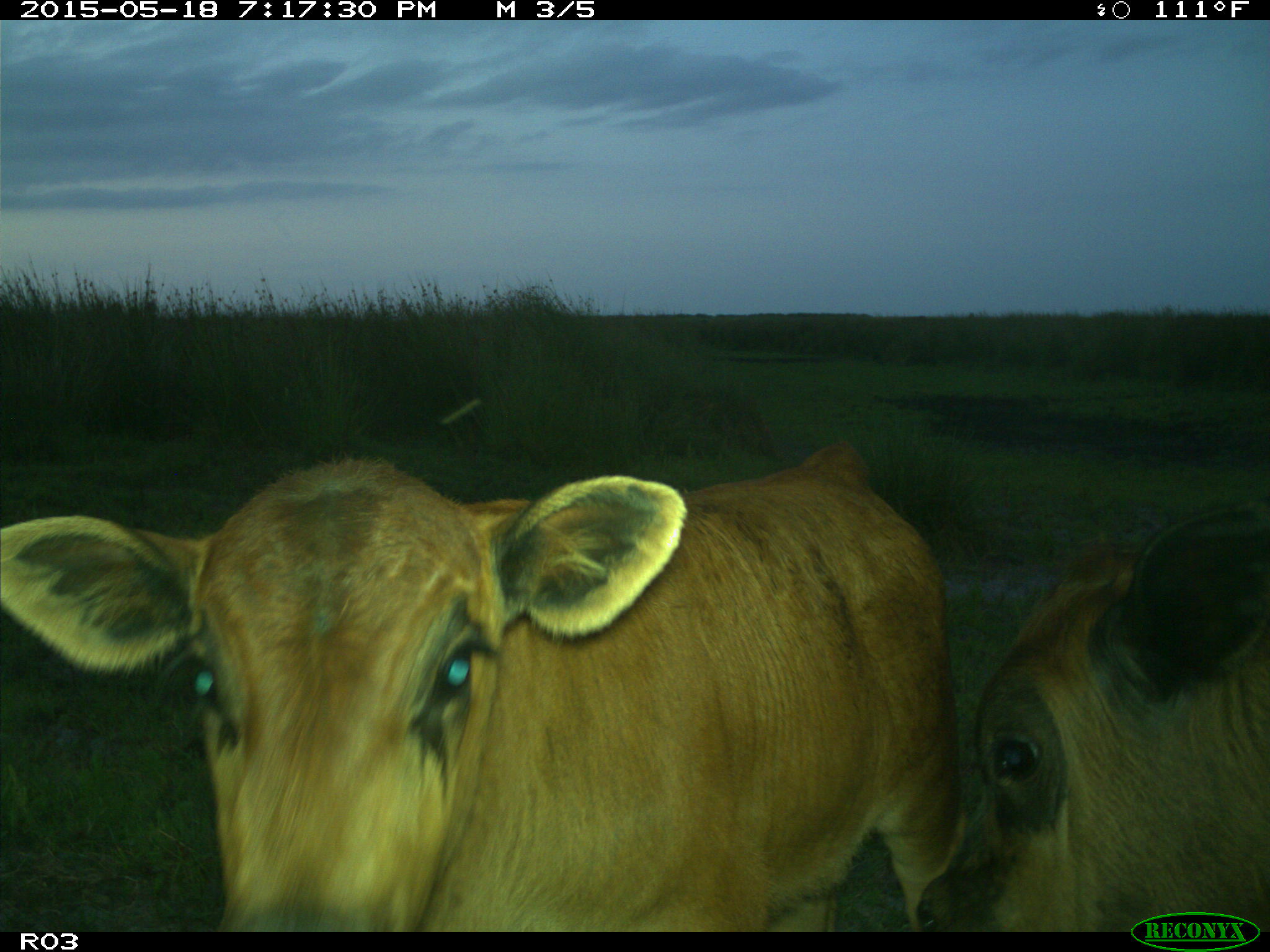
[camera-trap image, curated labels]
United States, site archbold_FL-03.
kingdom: Animalia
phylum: Chordata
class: Mammalia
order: Artiodactyla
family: Bovidae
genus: Bos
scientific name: Bos taurus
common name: domestic cow